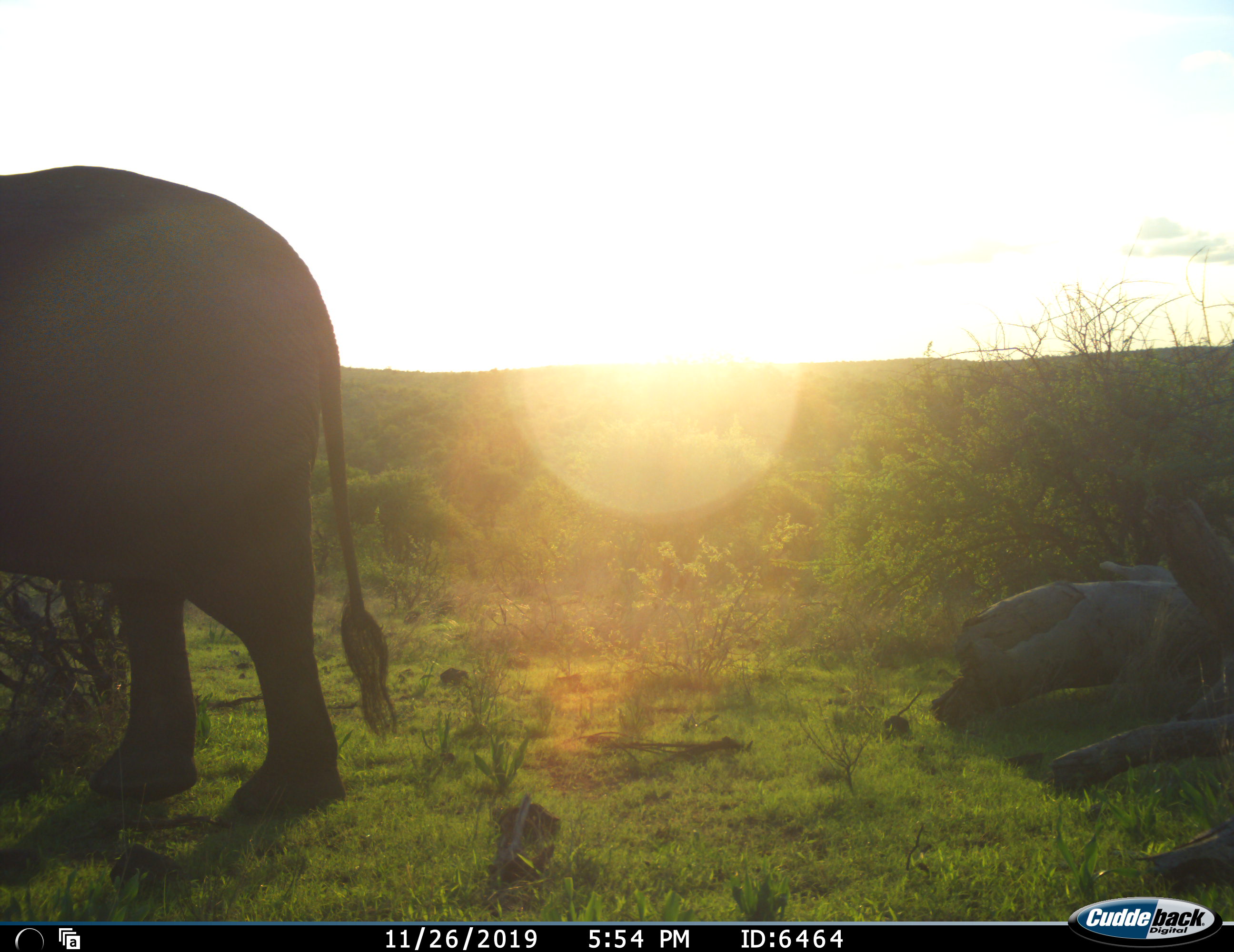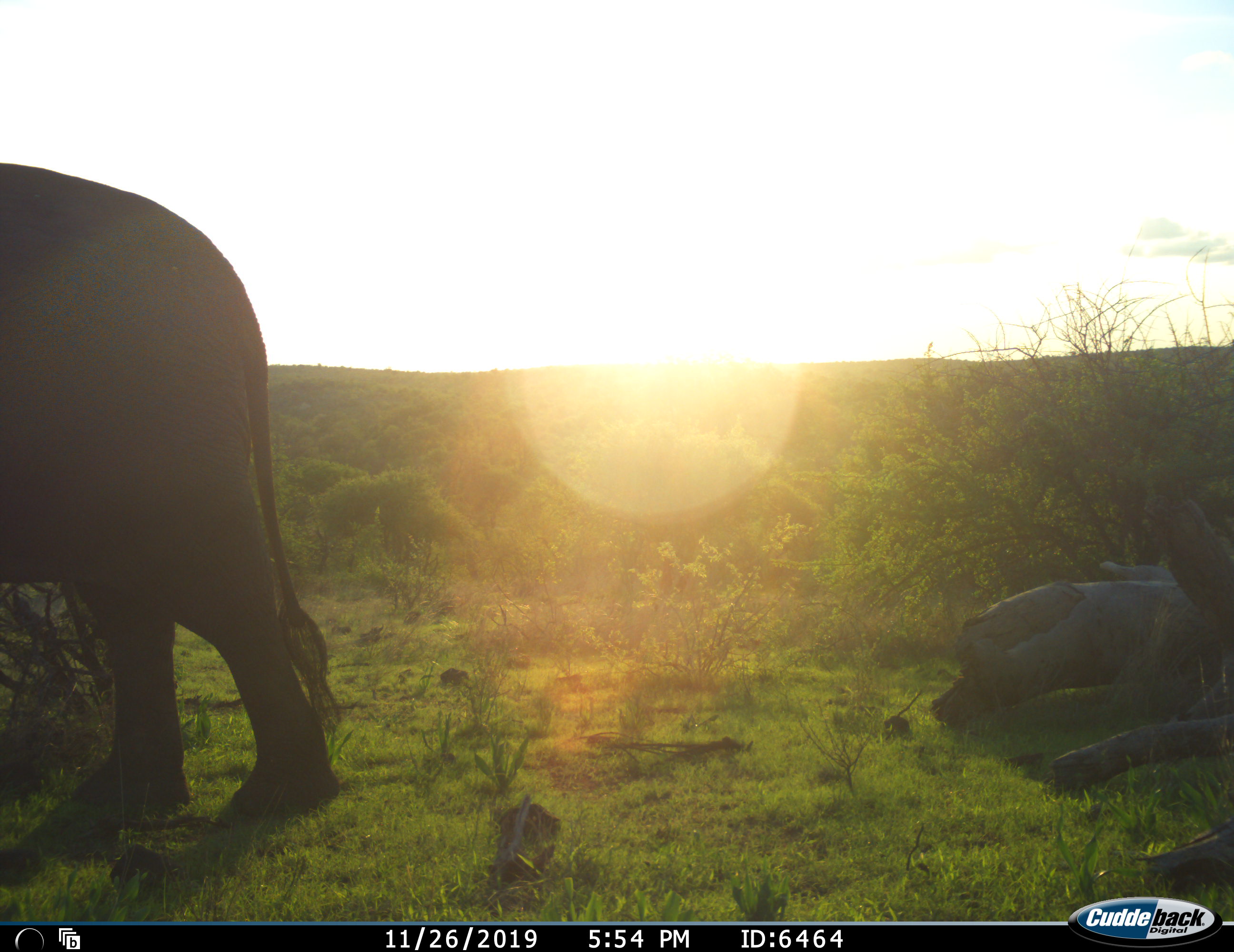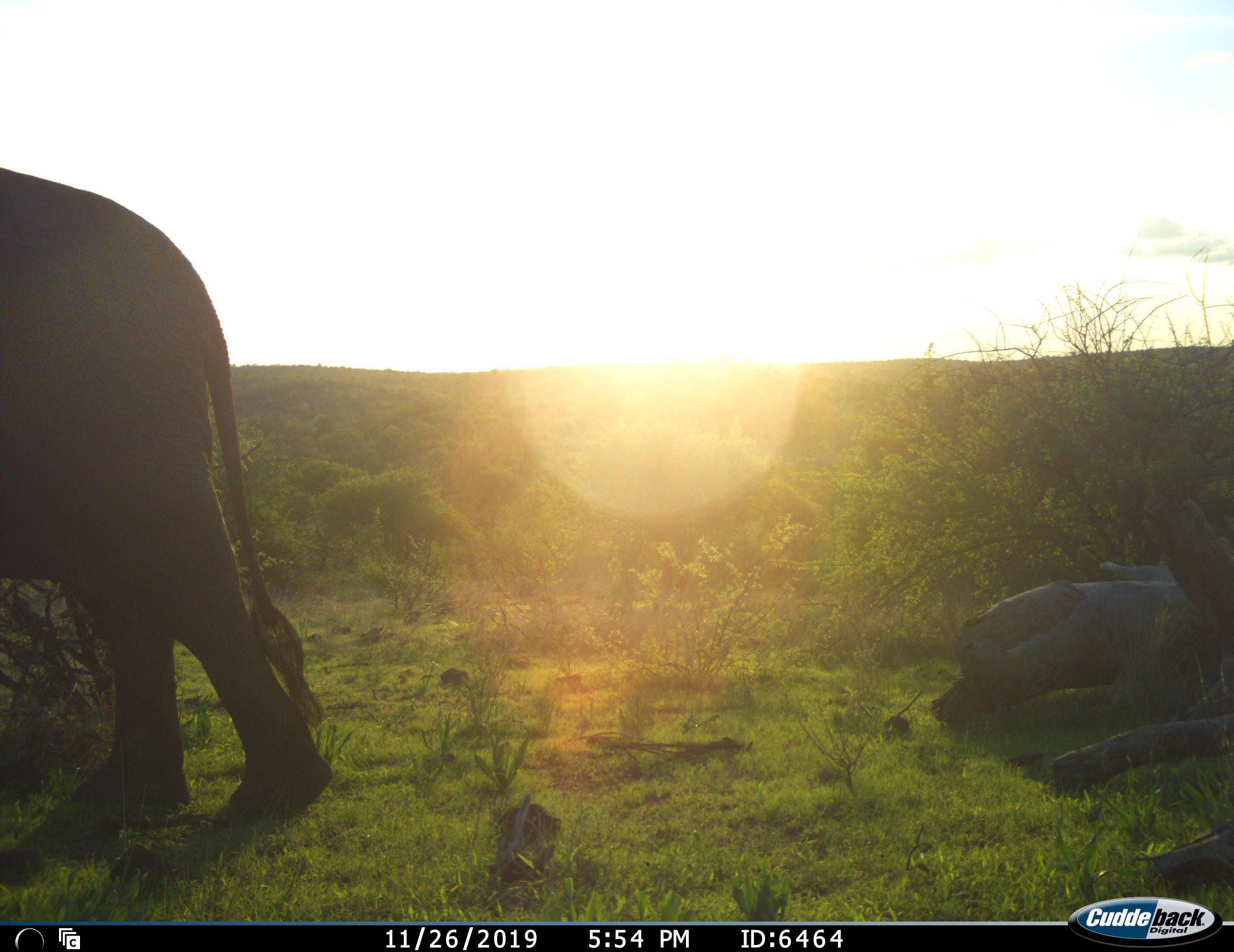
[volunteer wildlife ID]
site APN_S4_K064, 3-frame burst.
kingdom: Animalia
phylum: Chordata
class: Mammalia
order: Proboscidea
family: Elephantidae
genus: Loxodonta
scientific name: Loxodonta africana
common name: african bush elephant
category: elephant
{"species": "elephant (african bush elephant) (Loxodonta africana)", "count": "1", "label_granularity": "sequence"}